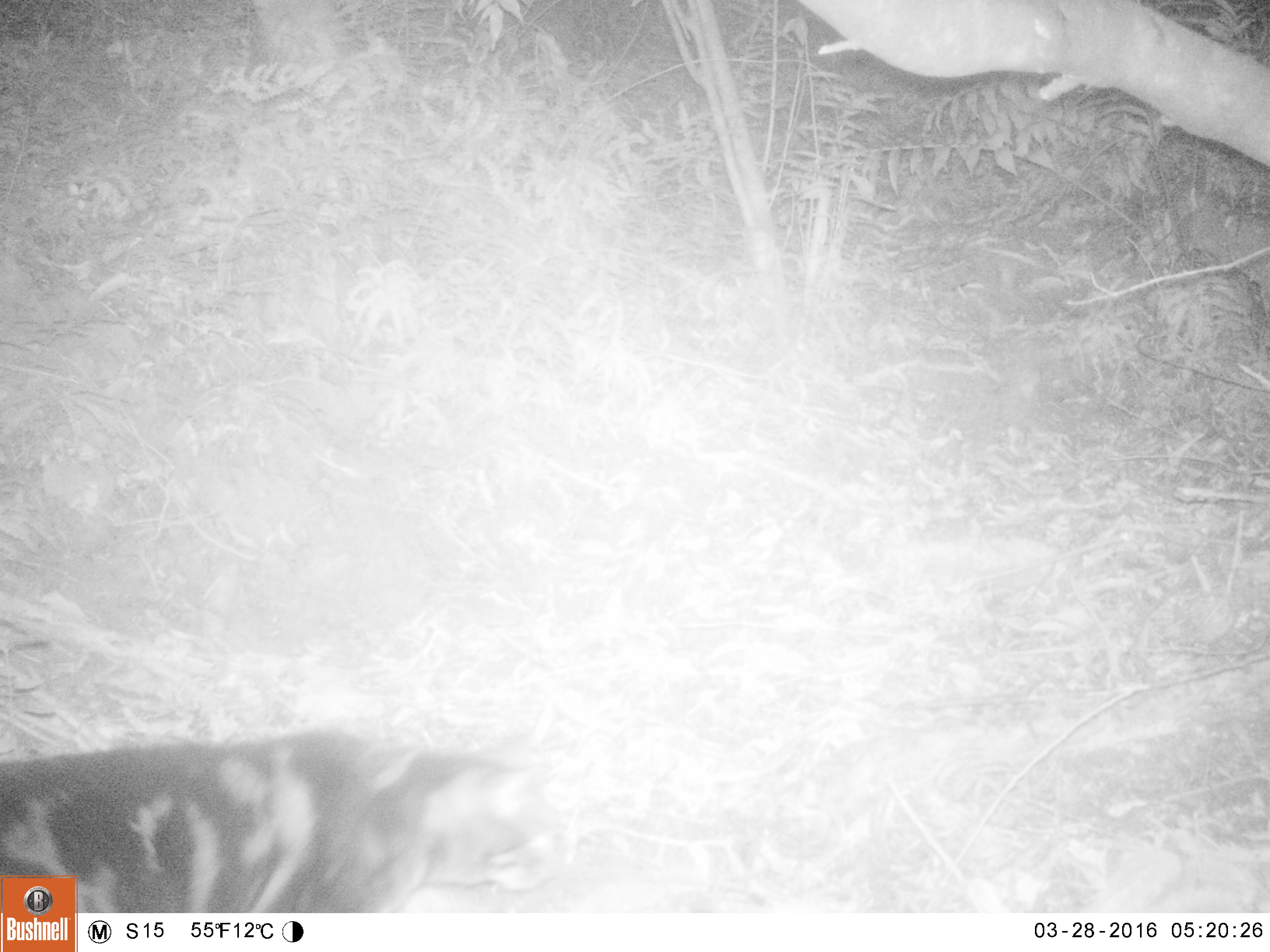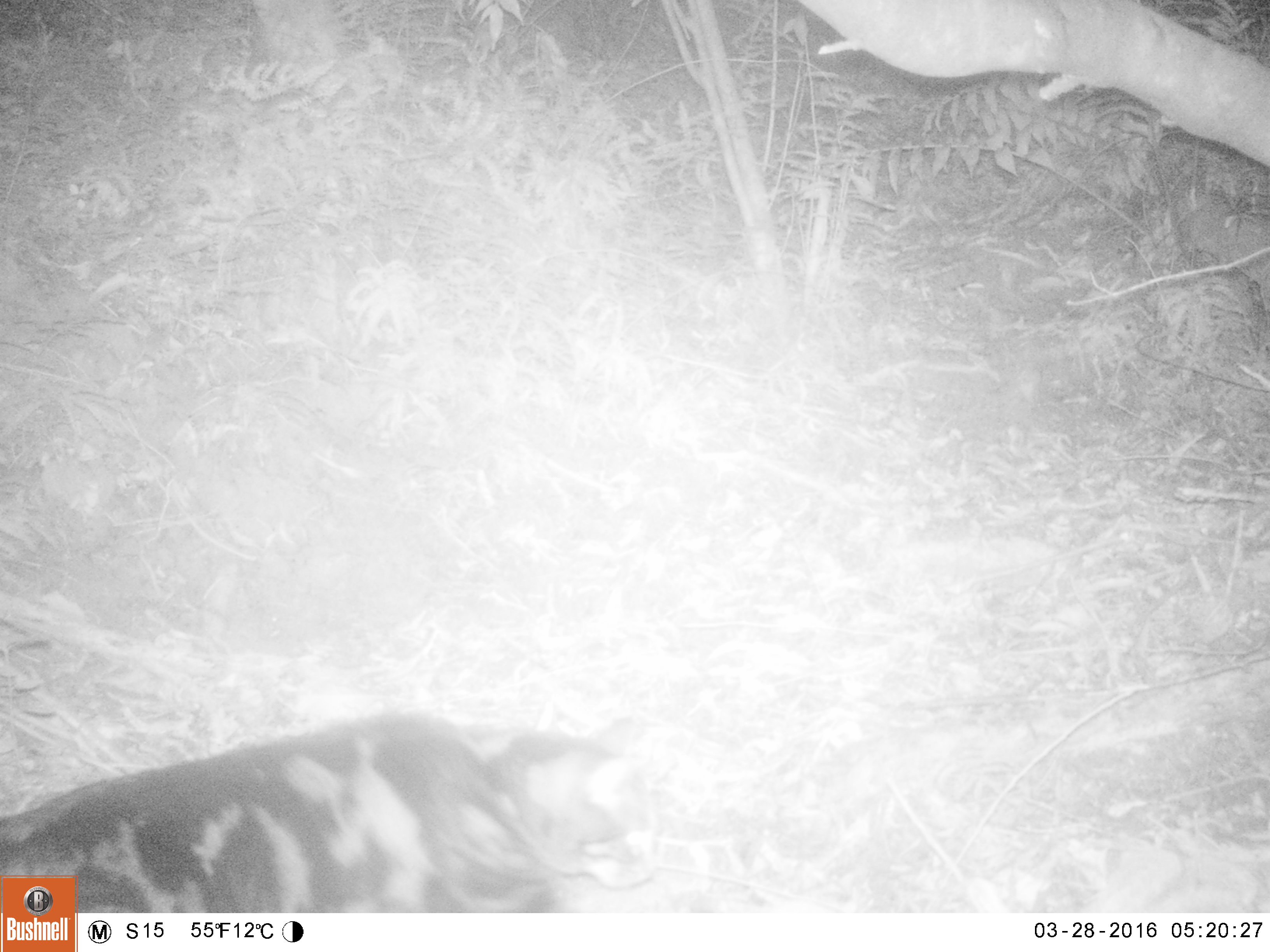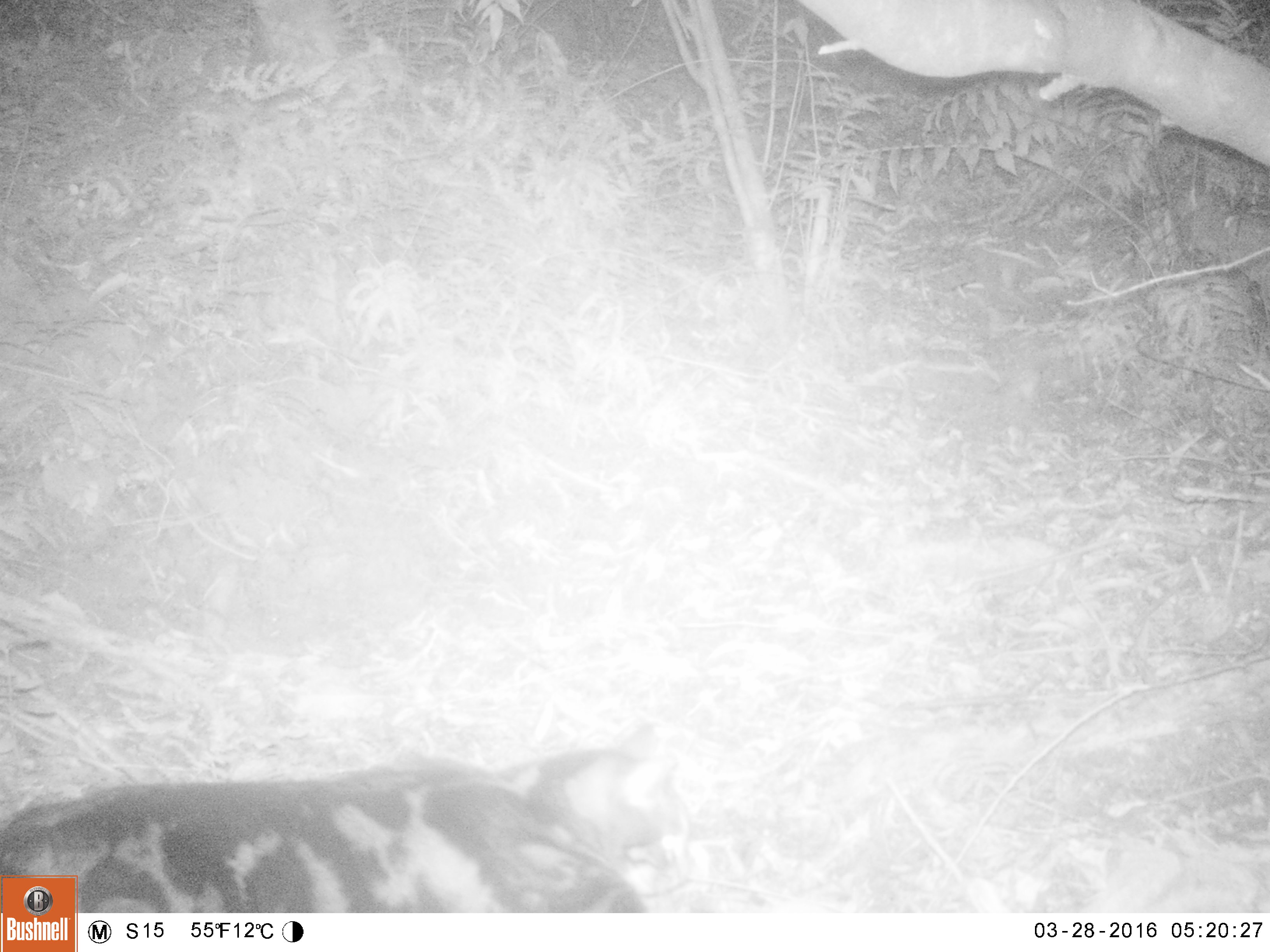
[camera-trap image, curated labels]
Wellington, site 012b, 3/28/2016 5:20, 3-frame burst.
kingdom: Animalia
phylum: Chordata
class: Mammalia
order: Carnivora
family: Felidae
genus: Felis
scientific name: Felis catus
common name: cat